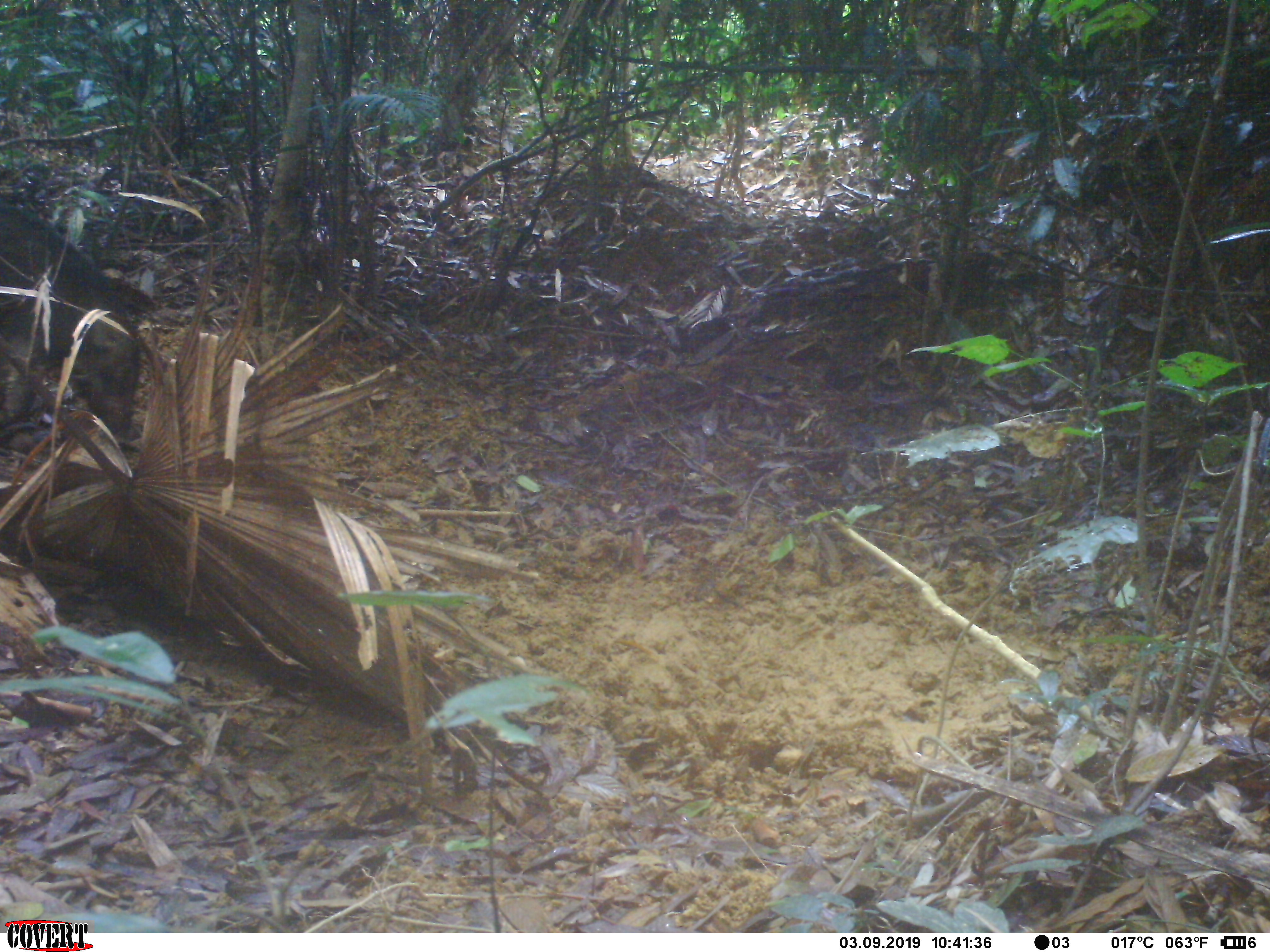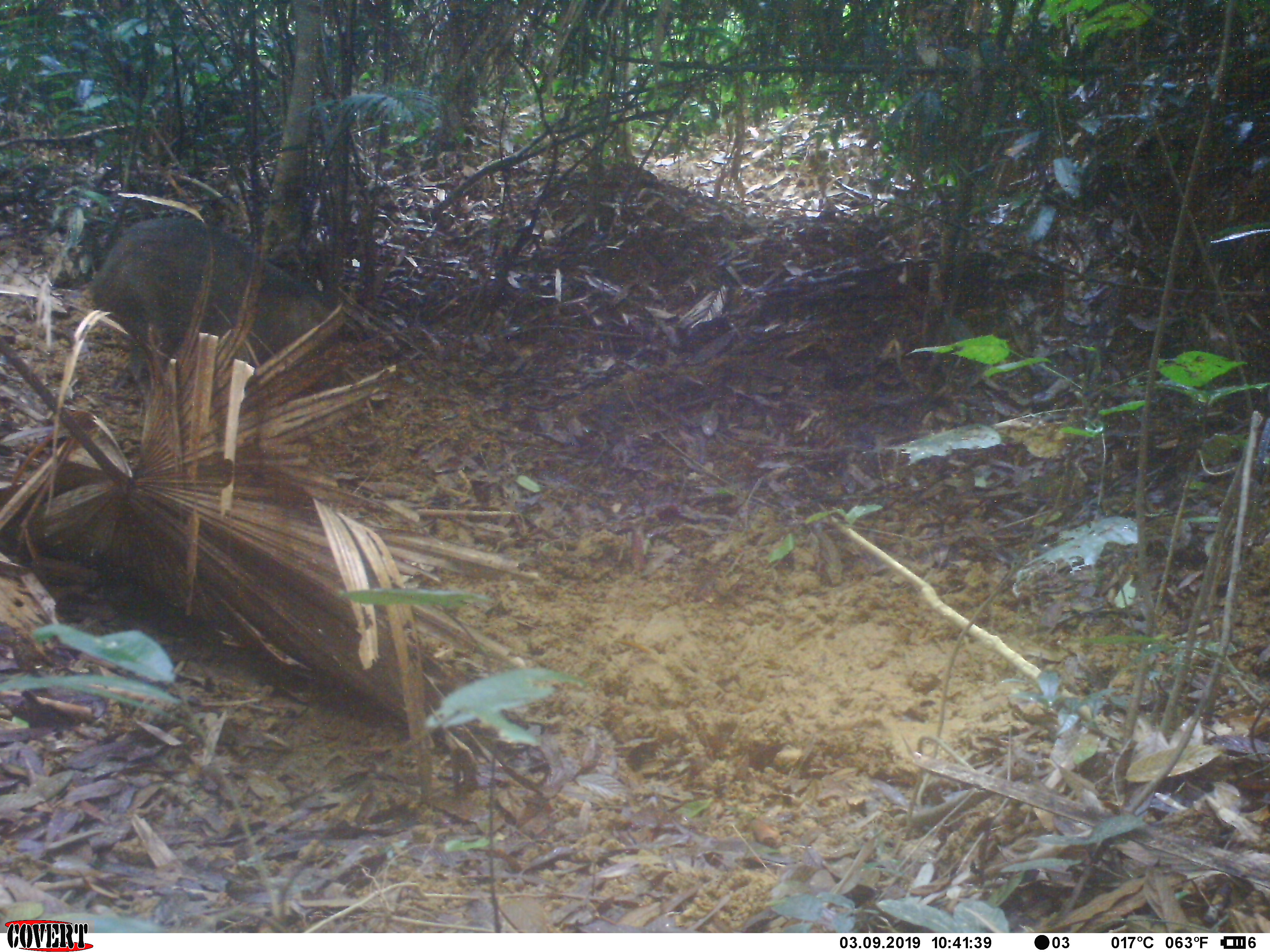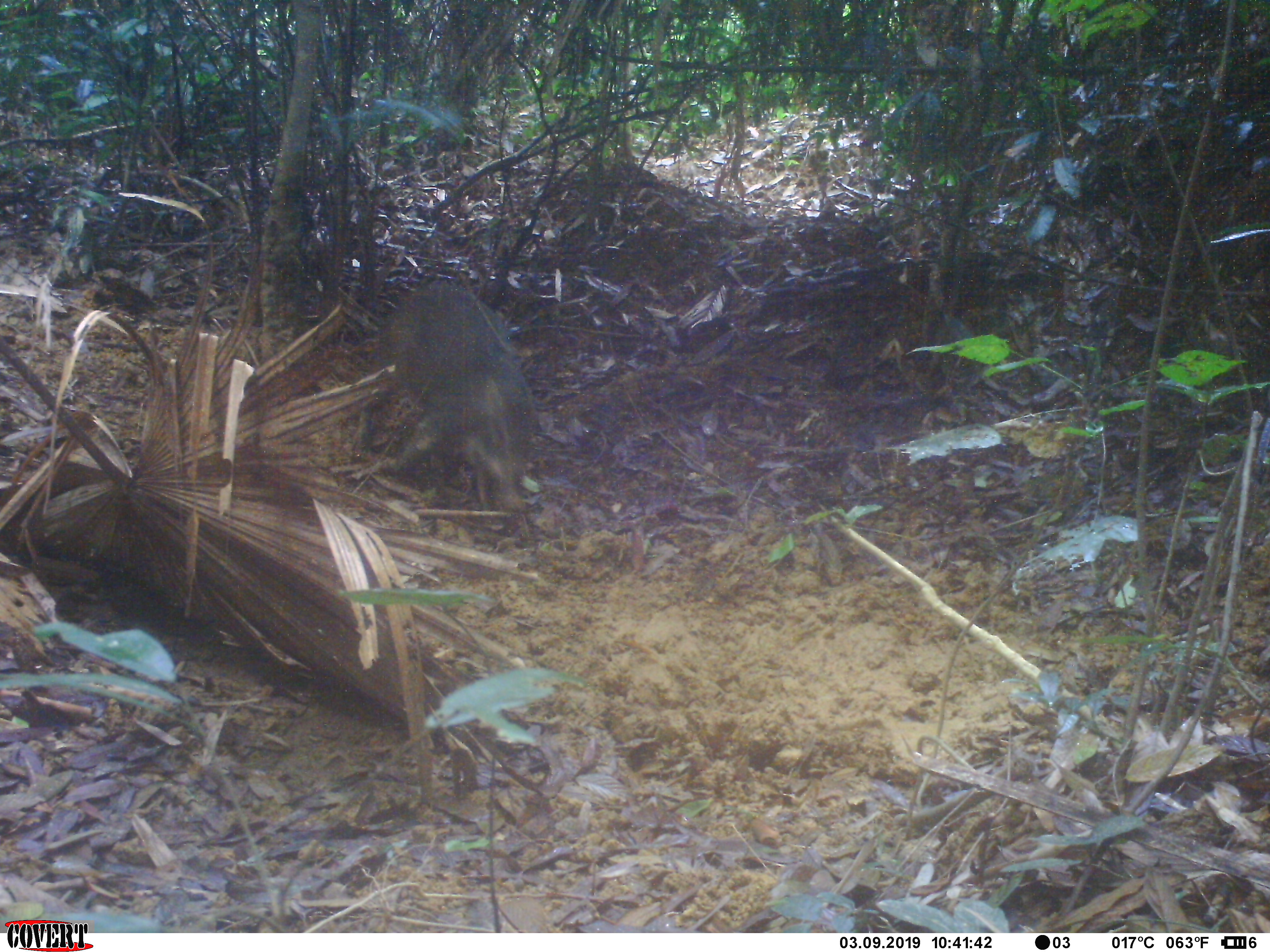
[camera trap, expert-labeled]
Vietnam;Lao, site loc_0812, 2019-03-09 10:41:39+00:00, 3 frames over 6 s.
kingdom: Animalia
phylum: Chordata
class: Mammalia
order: Artiodactyla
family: Suidae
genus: Sus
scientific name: Sus scrofa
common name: eurasian wild pig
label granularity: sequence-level